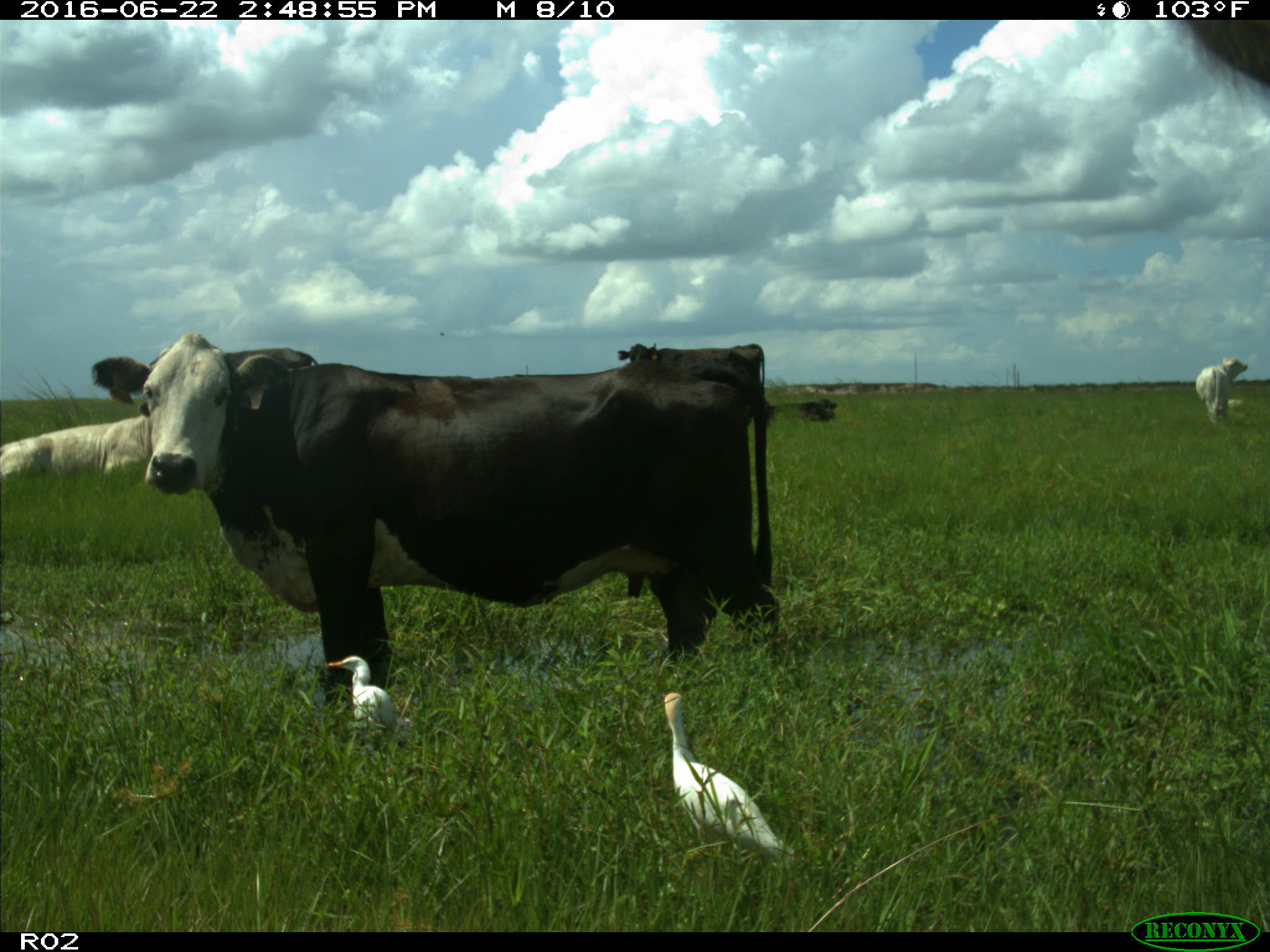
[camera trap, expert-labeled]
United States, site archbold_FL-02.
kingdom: Animalia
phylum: Chordata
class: Mammalia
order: Artiodactyla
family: Bovidae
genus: Bos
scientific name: Bos taurus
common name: domestic cow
Bos taurus (domestic cow).